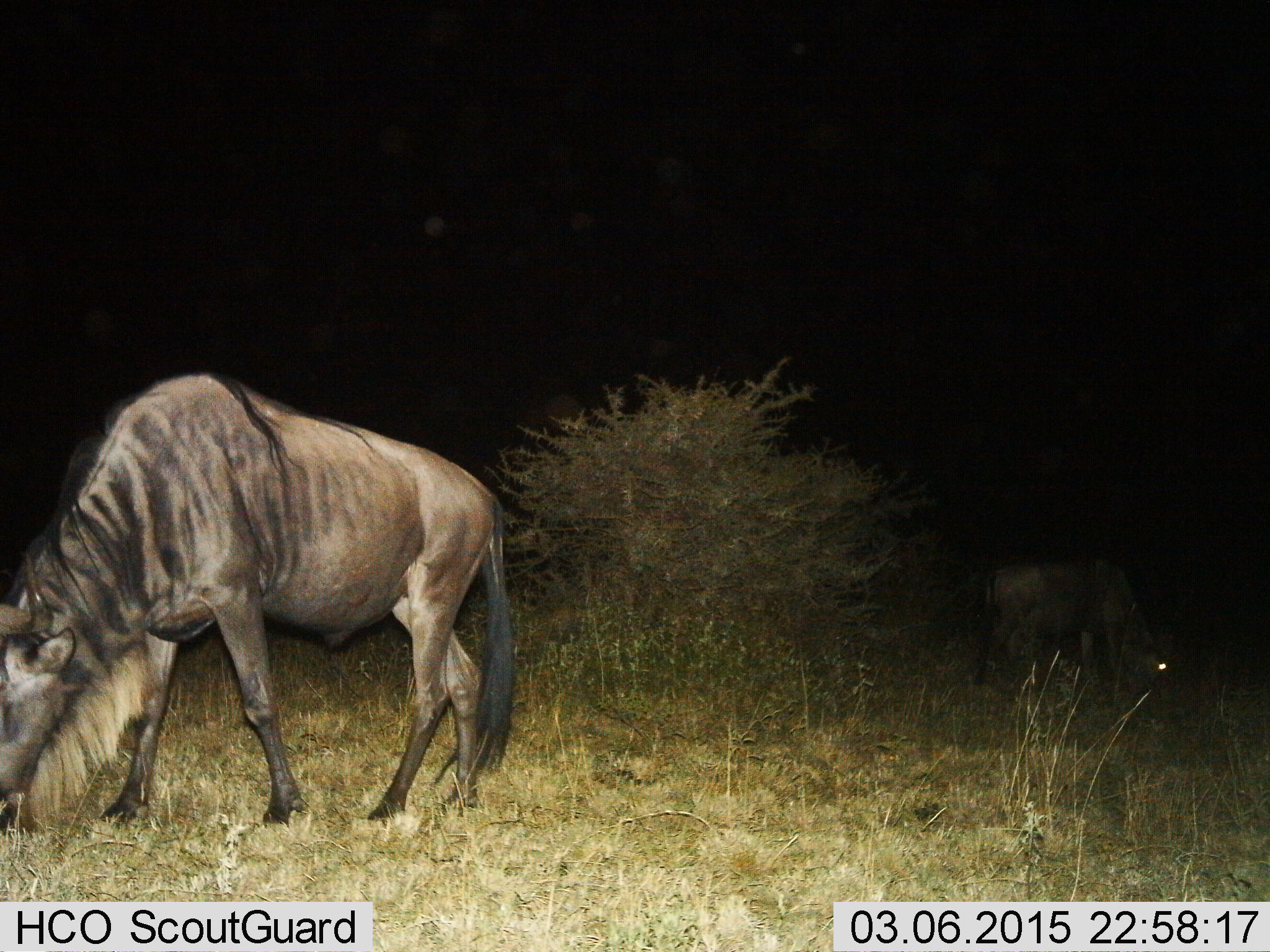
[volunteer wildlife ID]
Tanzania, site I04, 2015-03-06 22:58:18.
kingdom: Animalia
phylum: Chordata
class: Mammalia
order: Artiodactyla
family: Bovidae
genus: Connochaetes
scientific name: Connochaetes taurinus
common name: blue wildebeest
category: wildebeest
Wildebeest (blue wildebeest) (Connochaetes taurinus), count 2. Behavior (volunteer vote fractions): standing 20%, resting 0%, moving 10%, interacting 0%. Young present (vote fraction): 10%. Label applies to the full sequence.